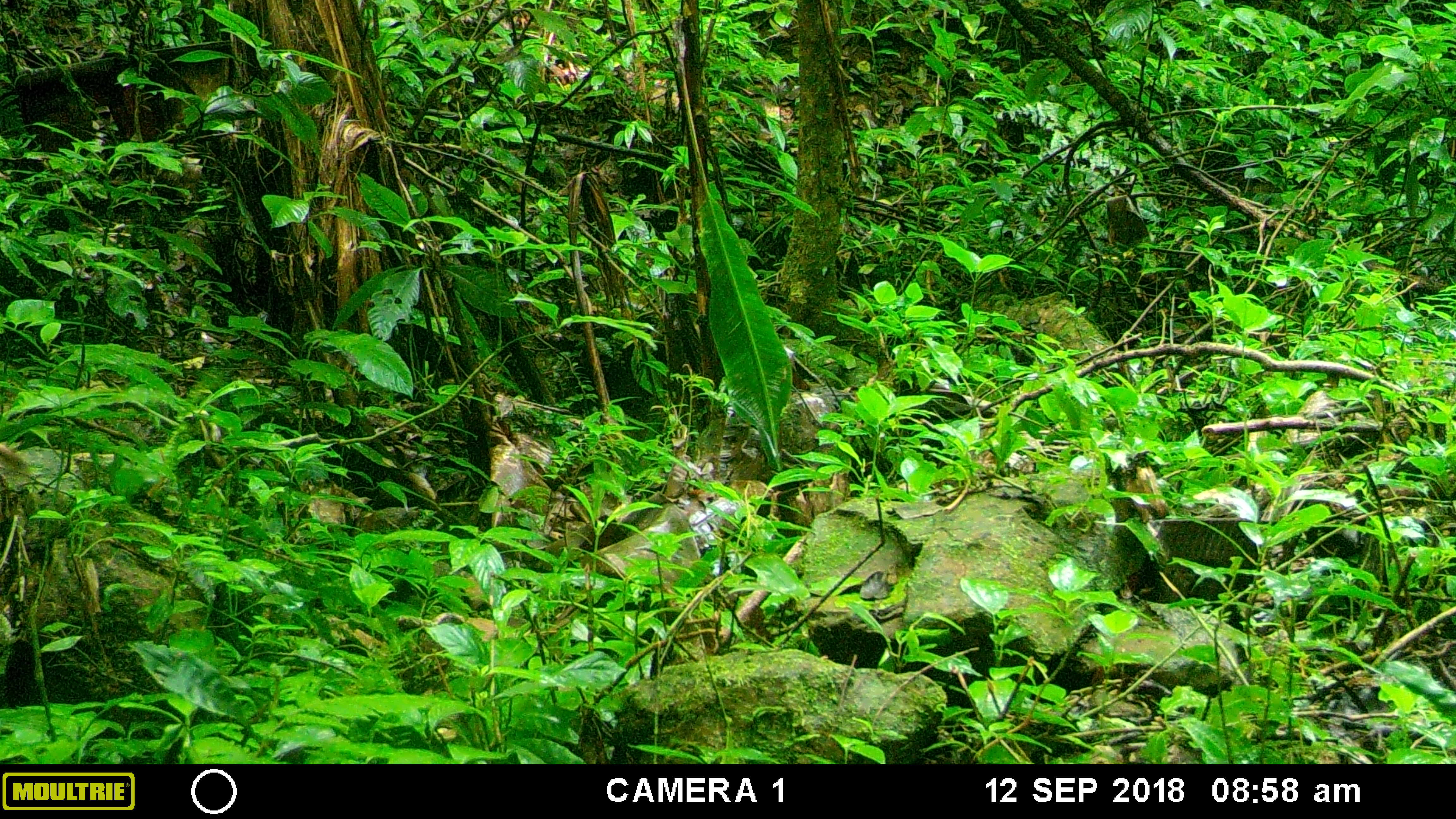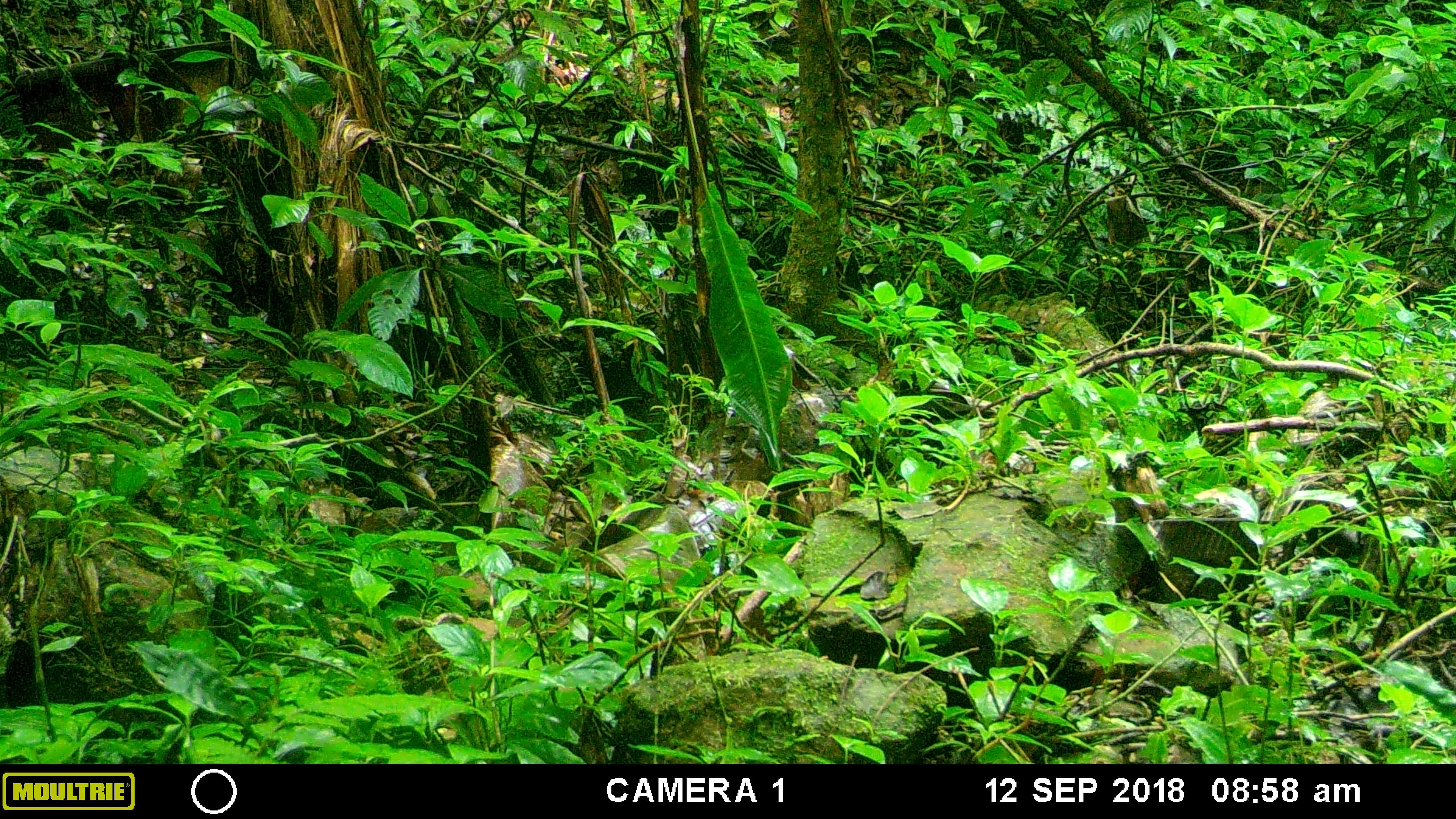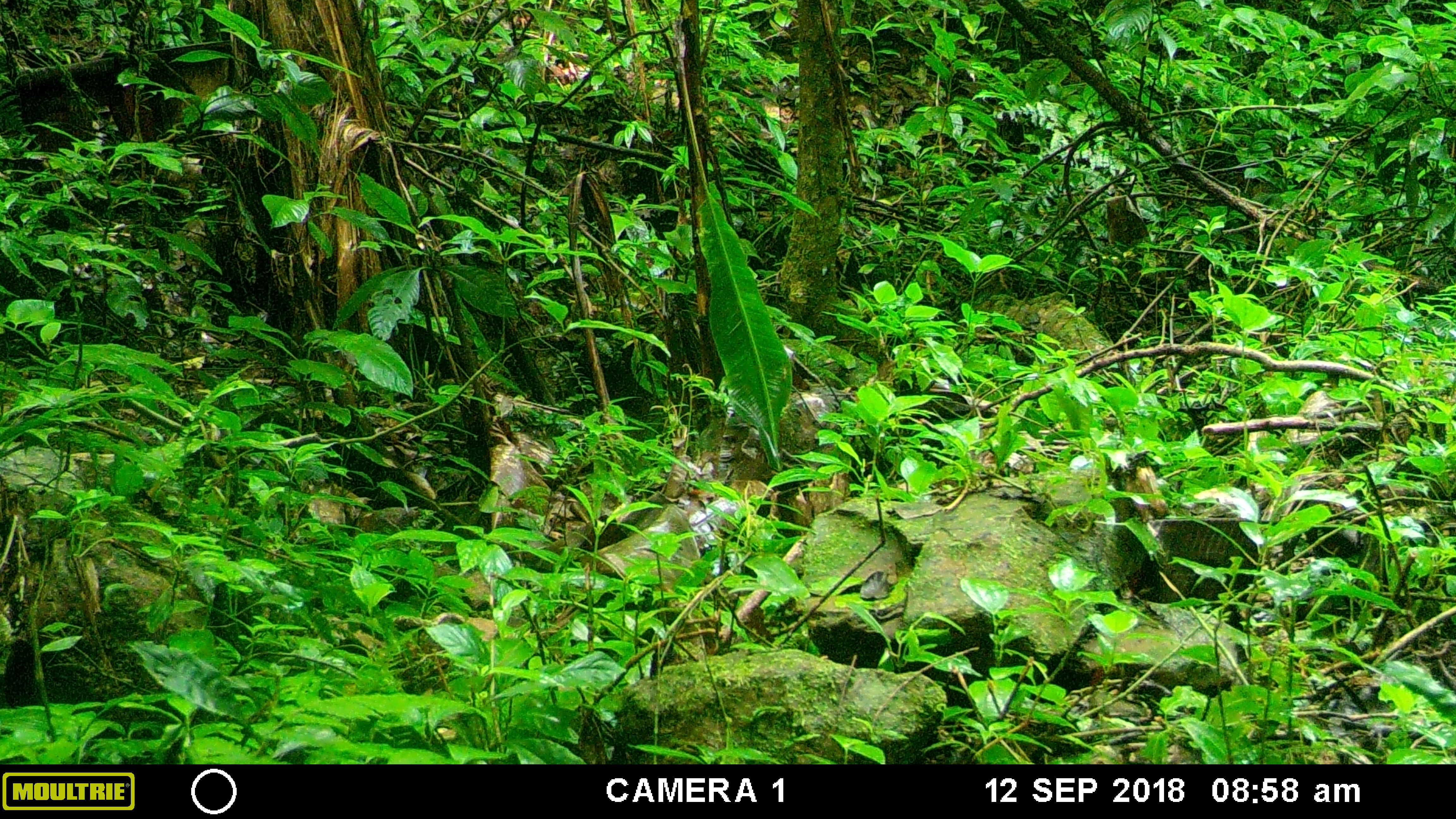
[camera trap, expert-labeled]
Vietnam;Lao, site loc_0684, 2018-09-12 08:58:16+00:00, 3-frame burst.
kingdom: Animalia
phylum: Chordata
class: Mammalia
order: Primates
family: Cercopithecidae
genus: Macaca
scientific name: Macaca arctoides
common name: stump-tailed macaque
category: stump tailed macaque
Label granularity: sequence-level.